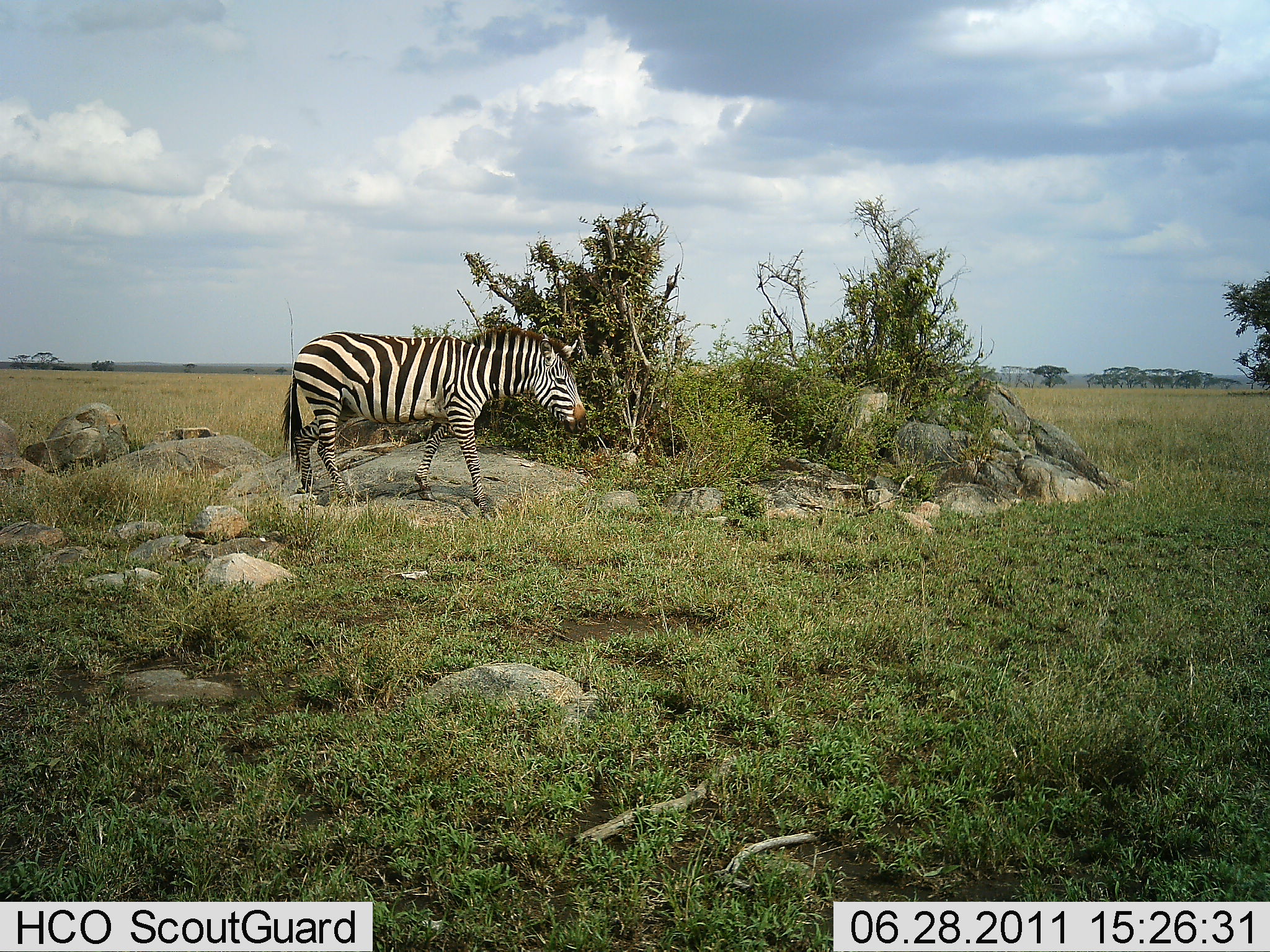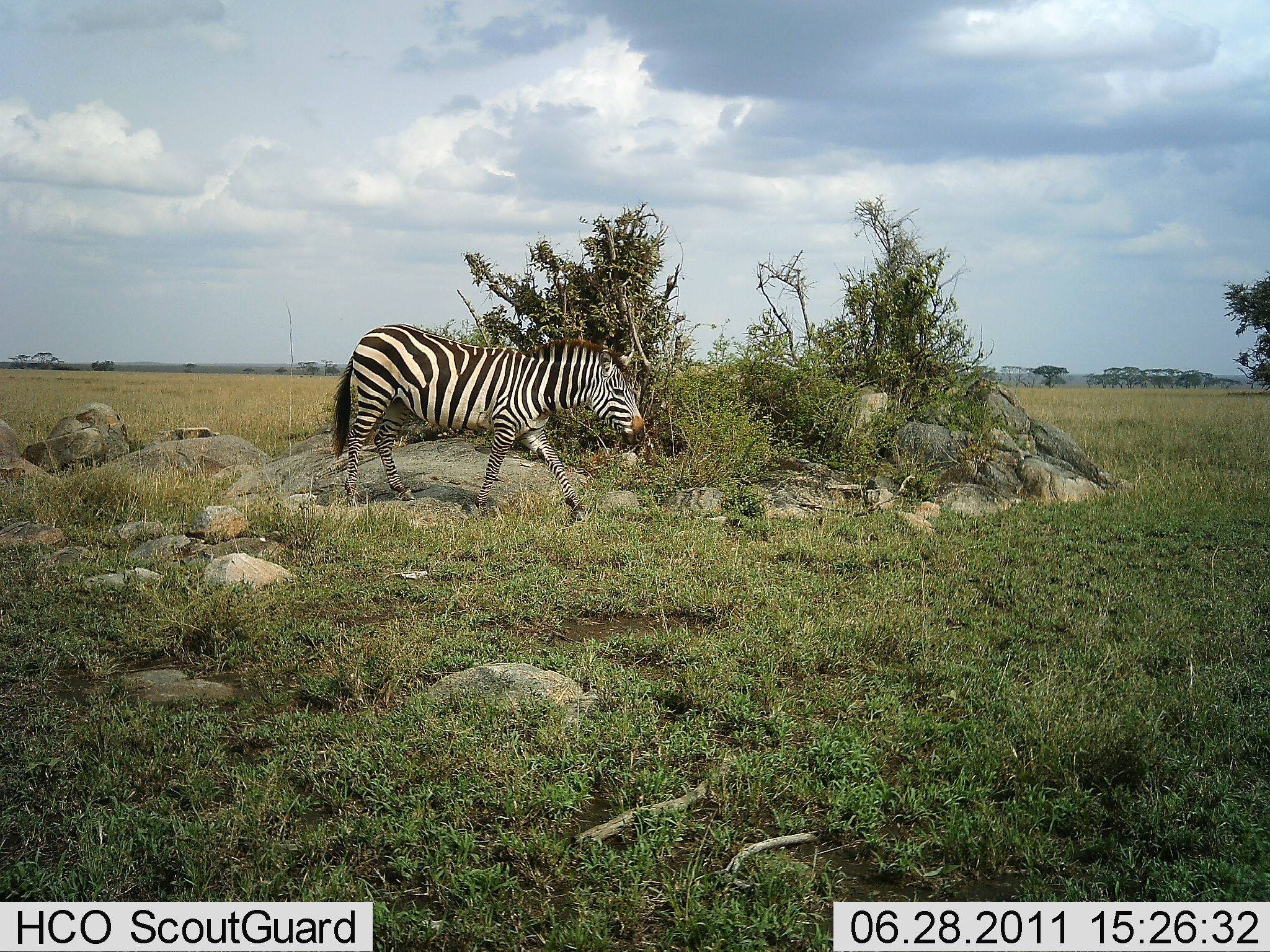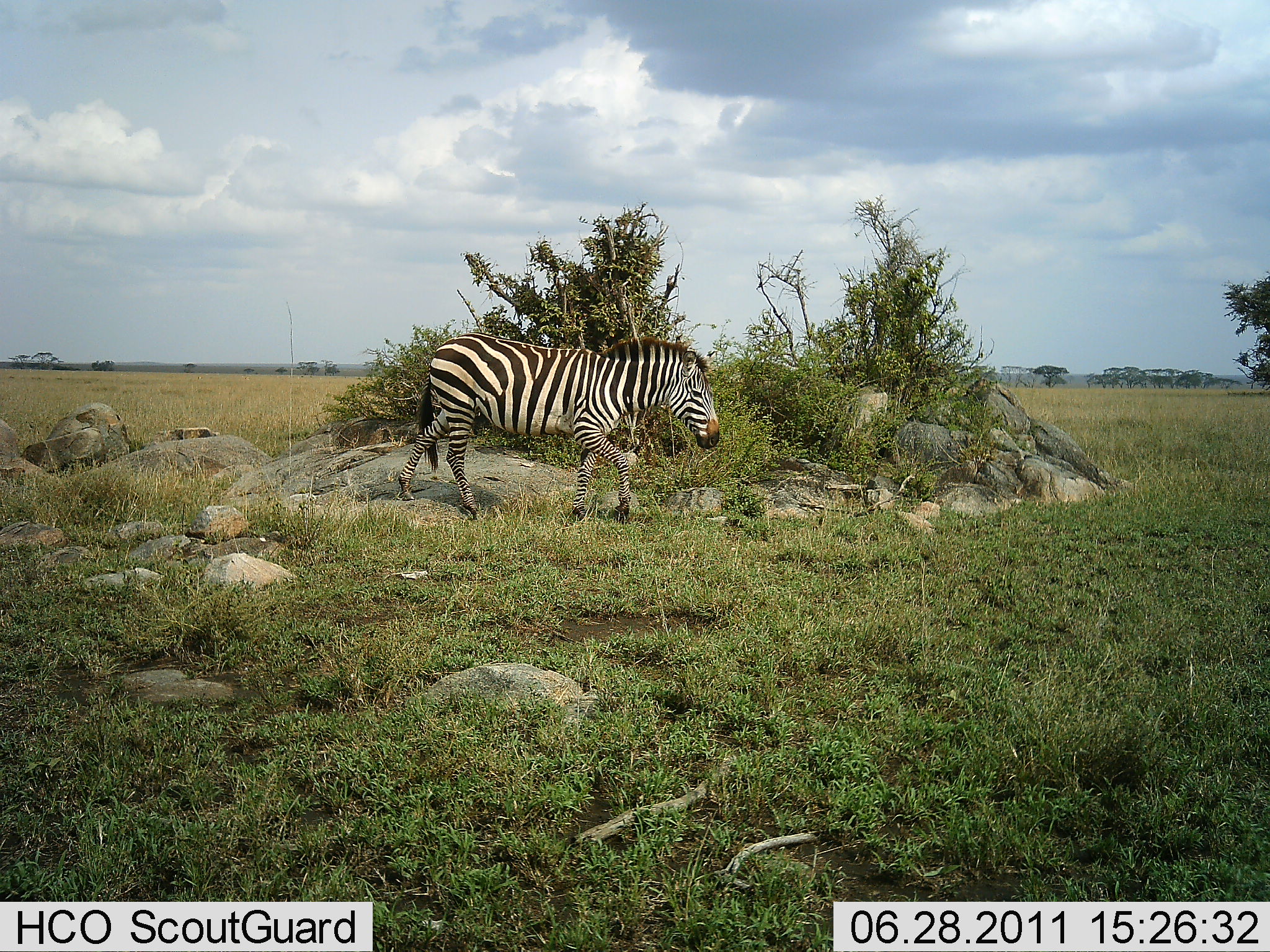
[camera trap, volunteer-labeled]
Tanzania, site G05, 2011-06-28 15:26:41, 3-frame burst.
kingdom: Animalia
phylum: Chordata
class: Mammalia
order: Perissodactyla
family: Equidae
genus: Equus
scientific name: Equus quagga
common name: plains zebra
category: zebra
Zebra (plains zebra) (Equus quagga), count 1. Behavior (volunteer vote fractions): standing 8%, resting 0%, moving 92%, interacting 0%. Young present (vote fraction): 0%. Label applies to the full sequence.